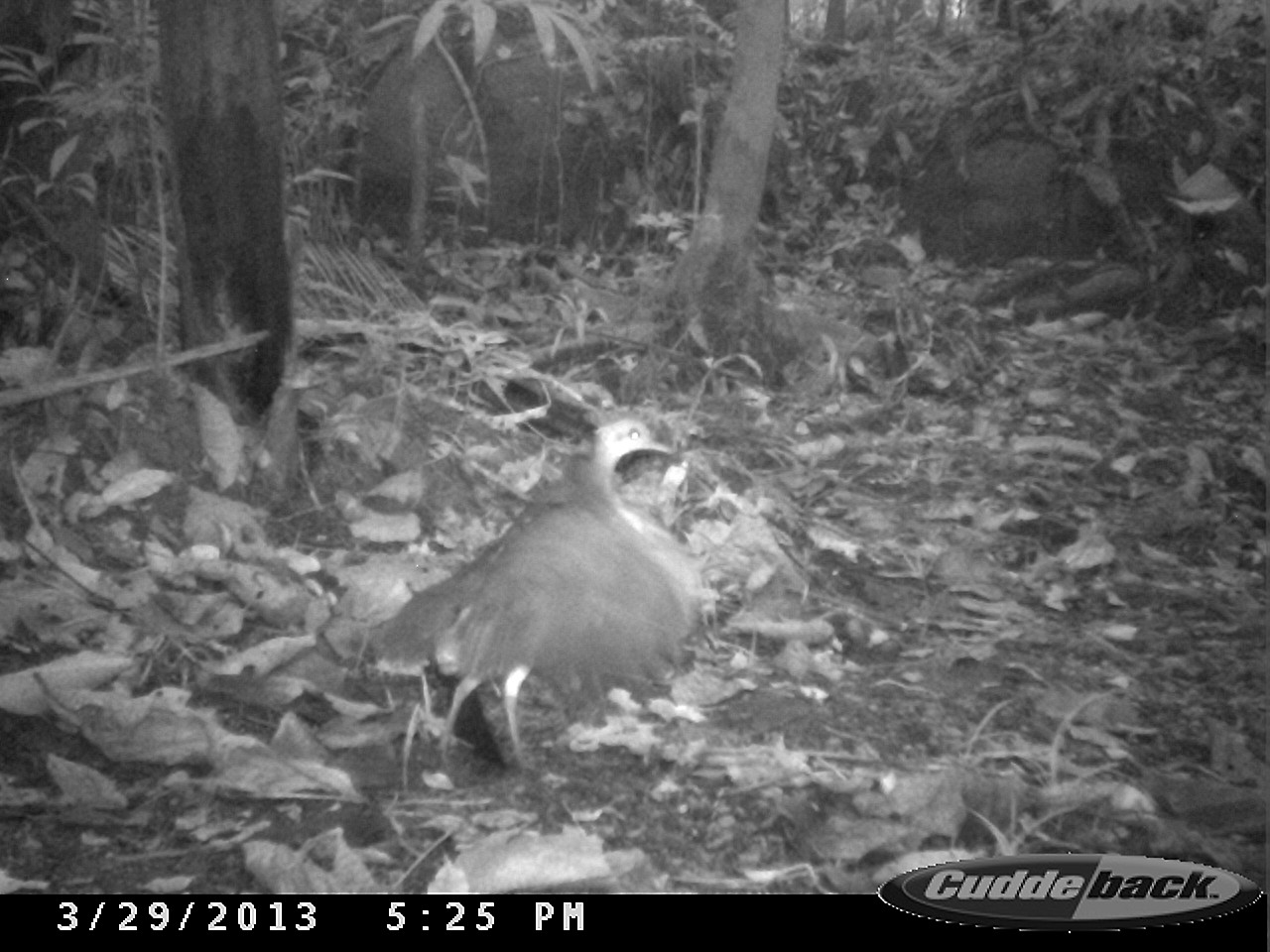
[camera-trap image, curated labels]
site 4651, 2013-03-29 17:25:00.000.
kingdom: Animalia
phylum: Chordata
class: Aves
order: Tinamiformes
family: Tinamidae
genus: Tinamus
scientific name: Tinamus major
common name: great tinamou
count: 1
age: adult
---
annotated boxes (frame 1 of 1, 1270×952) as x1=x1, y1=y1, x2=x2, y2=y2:
tinamus major: x1=360, y1=413, x2=711, y2=779